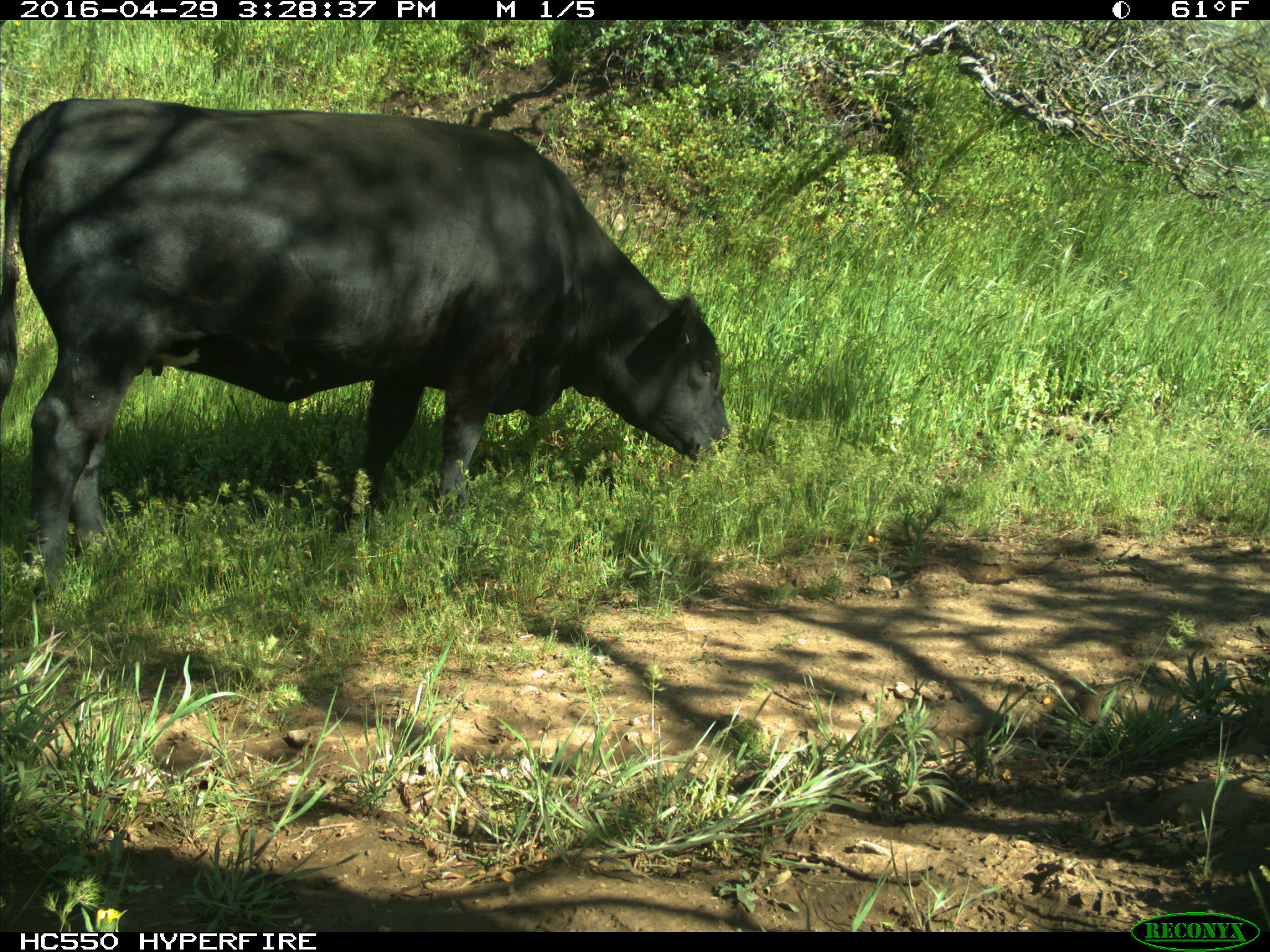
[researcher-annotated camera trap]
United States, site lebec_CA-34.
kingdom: Animalia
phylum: Chordata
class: Mammalia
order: Artiodactyla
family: Bovidae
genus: Bos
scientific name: Bos taurus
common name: domestic cow